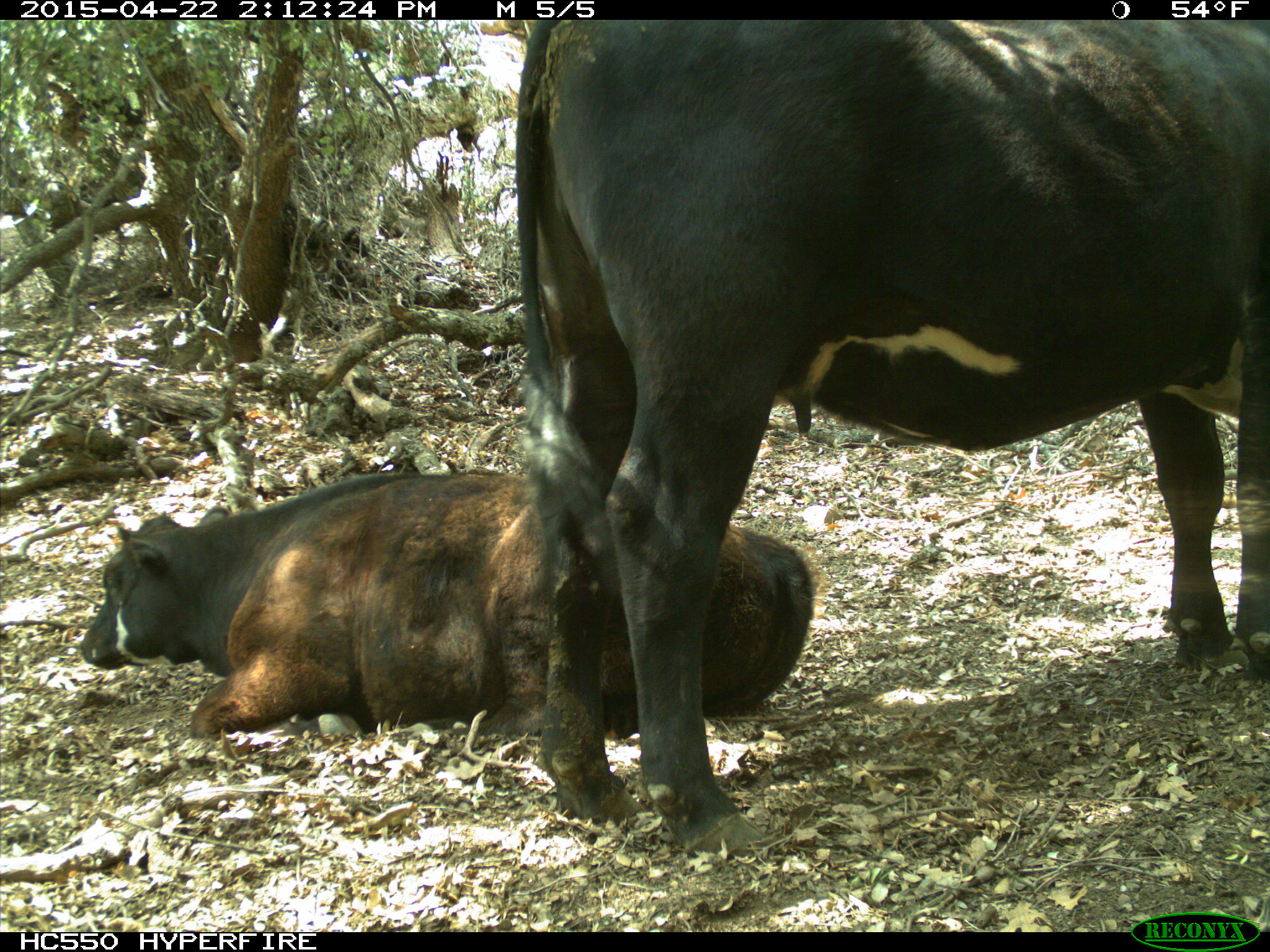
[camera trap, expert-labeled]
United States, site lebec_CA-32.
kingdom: Animalia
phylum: Chordata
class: Mammalia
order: Artiodactyla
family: Bovidae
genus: Bos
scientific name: Bos taurus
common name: domestic cow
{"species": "Bos taurus (domestic cow)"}